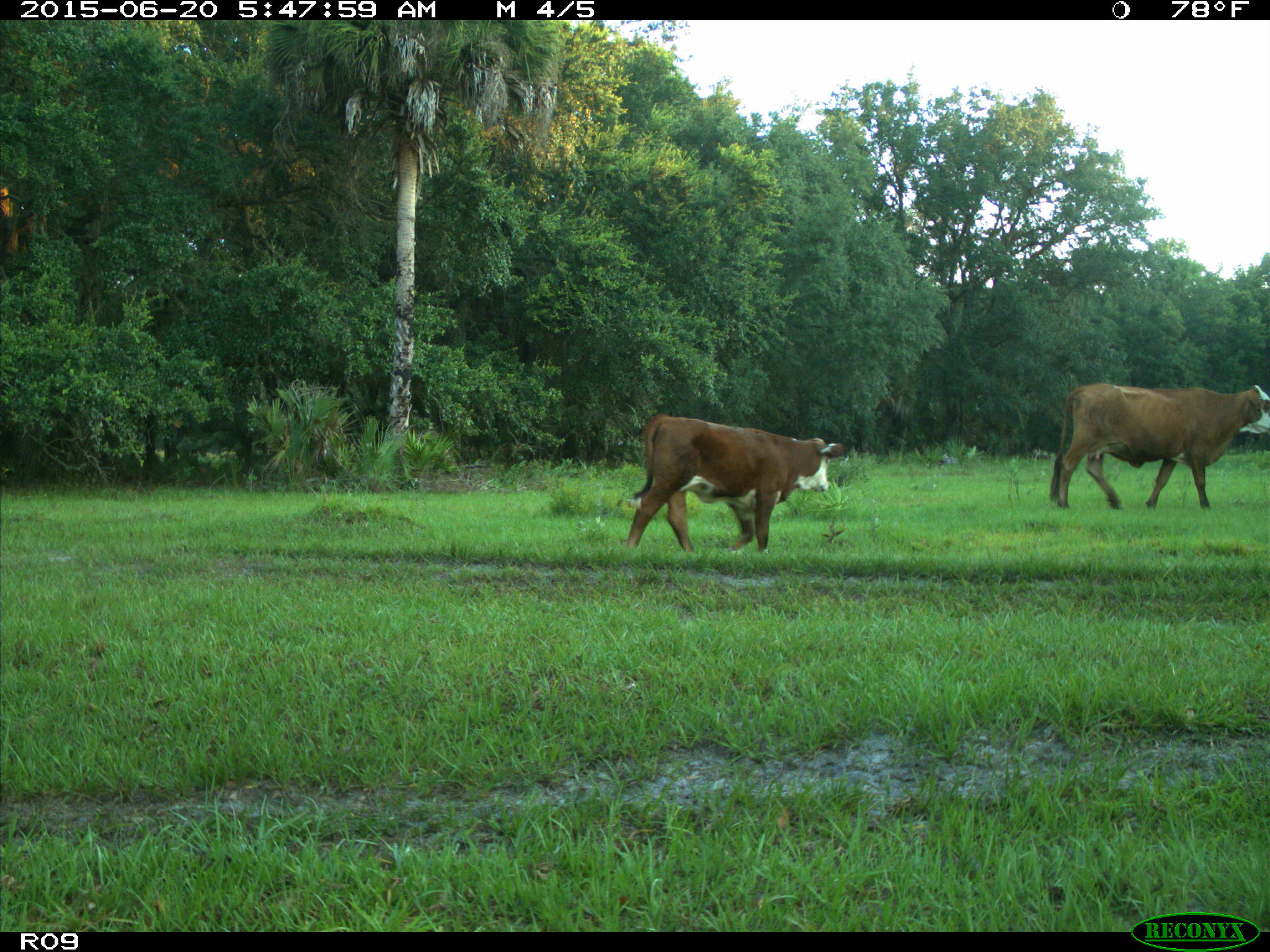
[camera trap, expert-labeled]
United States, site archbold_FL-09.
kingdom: Animalia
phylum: Chordata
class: Mammalia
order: Artiodactyla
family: Bovidae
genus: Bos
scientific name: Bos taurus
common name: domestic cow